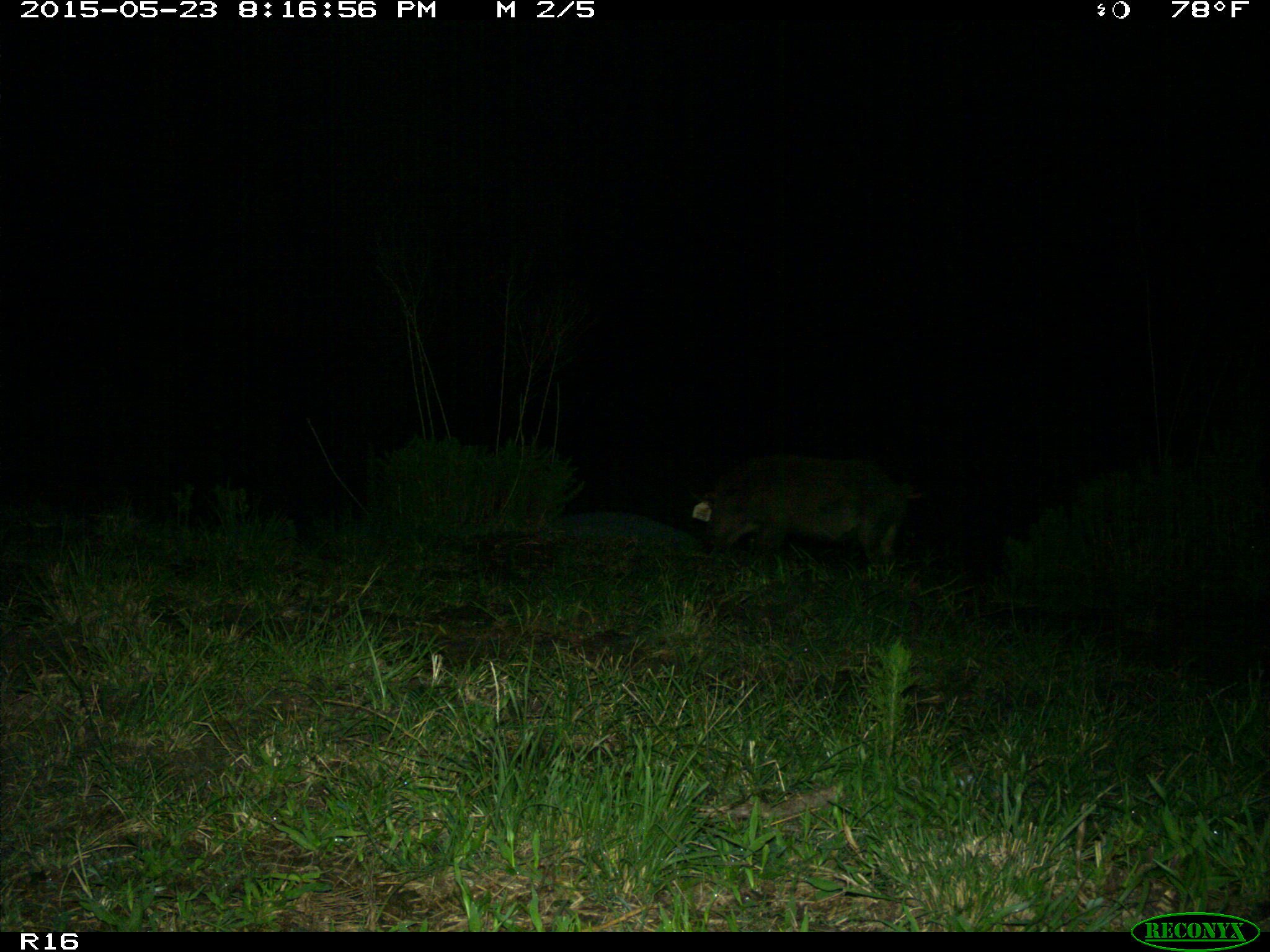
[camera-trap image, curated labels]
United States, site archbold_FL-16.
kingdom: Animalia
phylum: Chordata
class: Mammalia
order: Artiodactyla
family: Suidae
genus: Sus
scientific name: Sus scrofa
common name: wild boar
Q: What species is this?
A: Sus scrofa (wild boar).